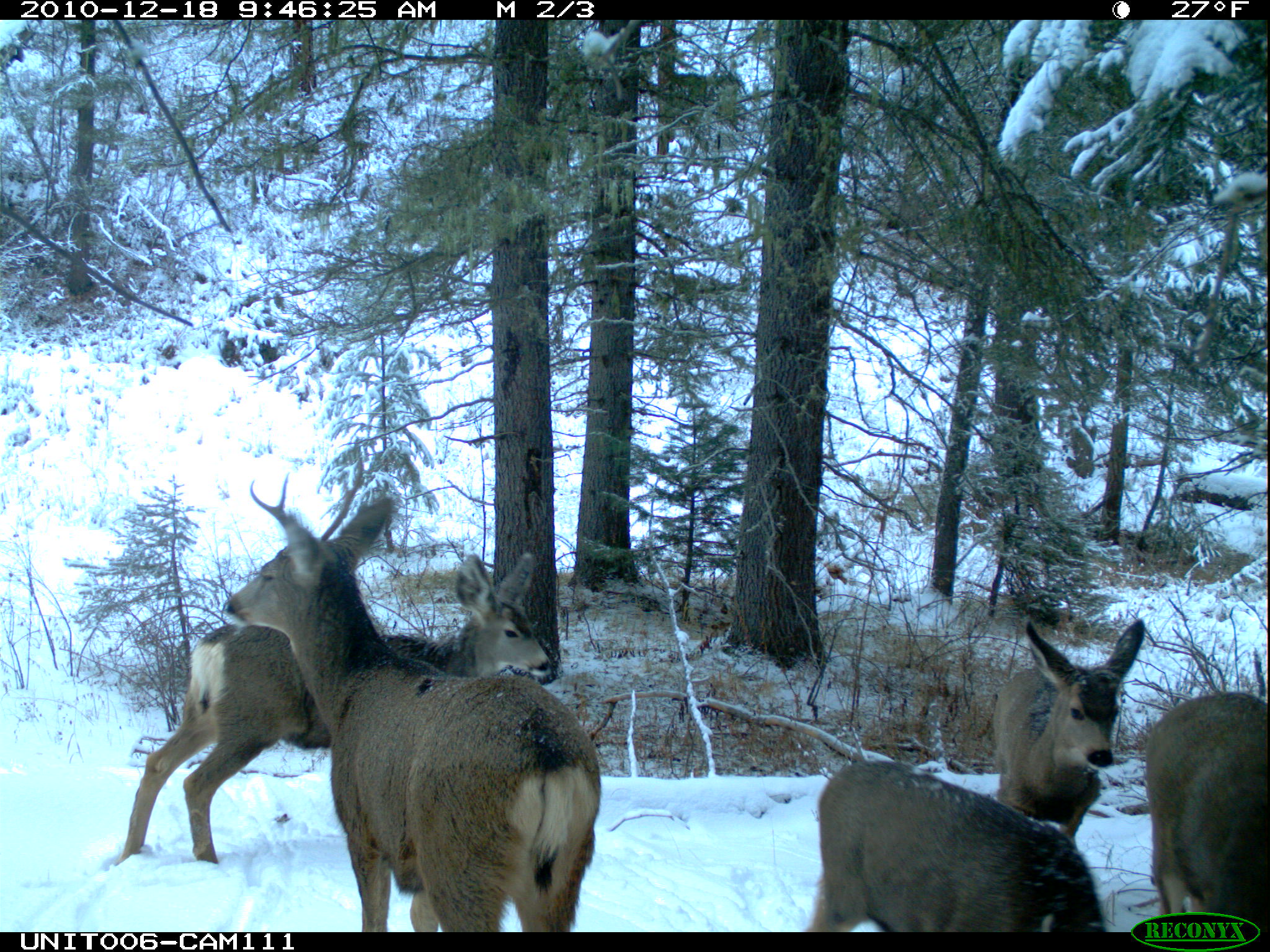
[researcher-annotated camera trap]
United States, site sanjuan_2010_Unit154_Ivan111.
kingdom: Animalia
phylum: Chordata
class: Mammalia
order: Artiodactyla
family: Cervidae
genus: Odocoileus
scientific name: Odocoileus hemionus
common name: mule deer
Odocoileus hemionus (mule deer).